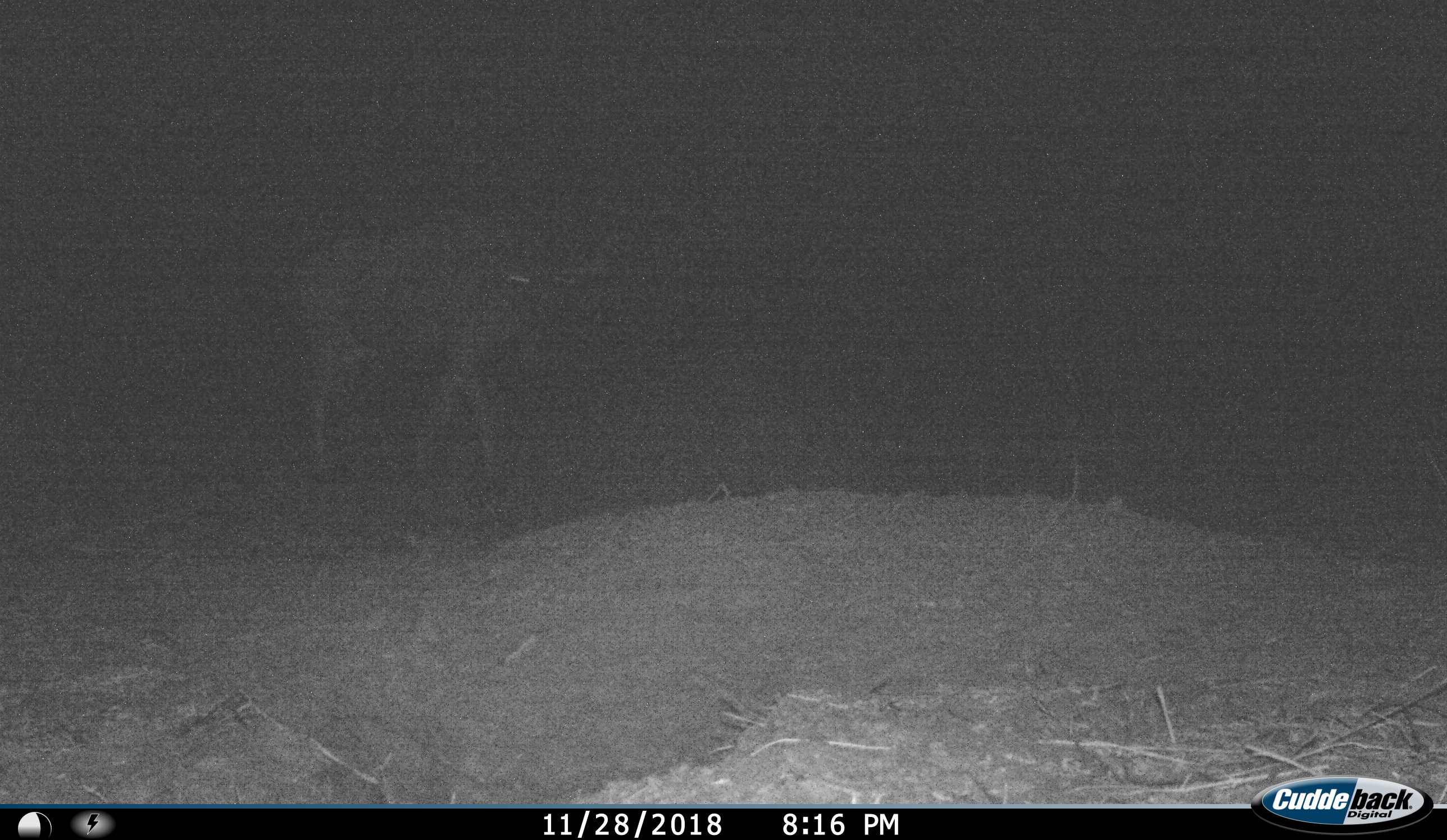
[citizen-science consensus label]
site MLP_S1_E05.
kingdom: Animalia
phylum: Chordata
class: Mammalia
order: Artiodactyla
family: Bovidae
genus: Connochaetes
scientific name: Connochaetes taurinus taurinus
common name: blue wildebeest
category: wildebeestblue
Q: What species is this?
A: Wildebeestblue (blue wildebeest) (Connochaetes taurinus taurinus).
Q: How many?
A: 1.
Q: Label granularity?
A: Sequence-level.